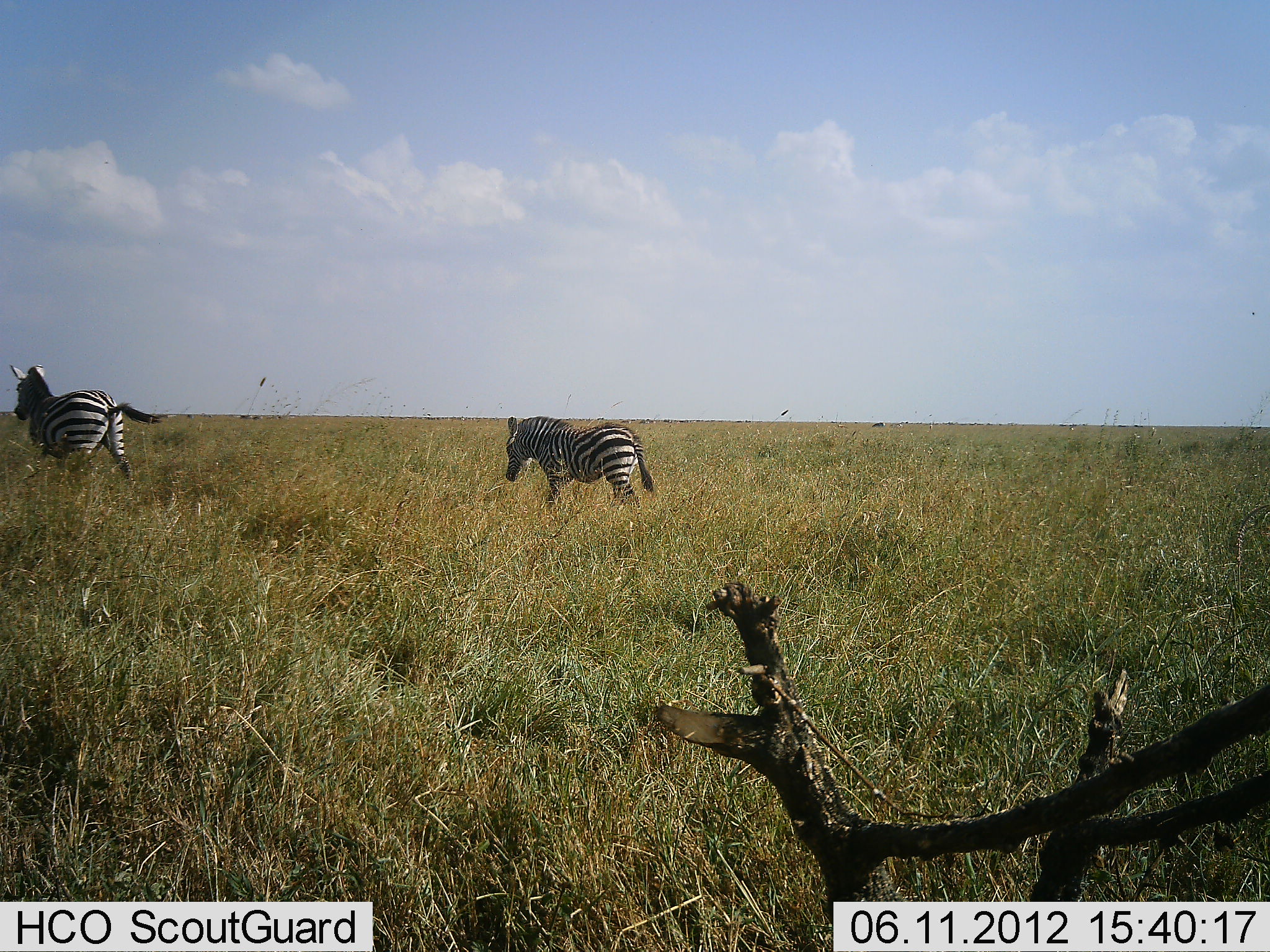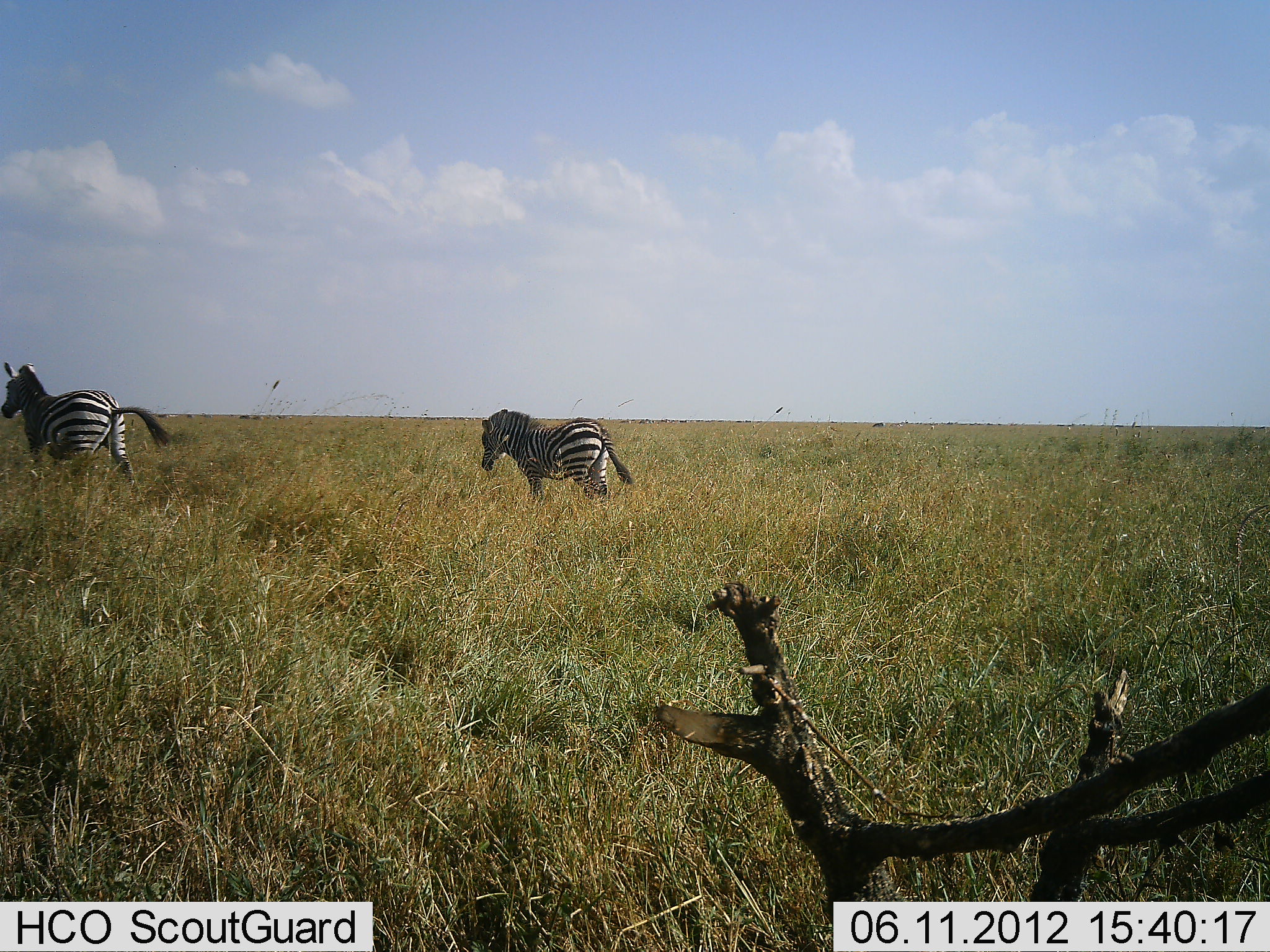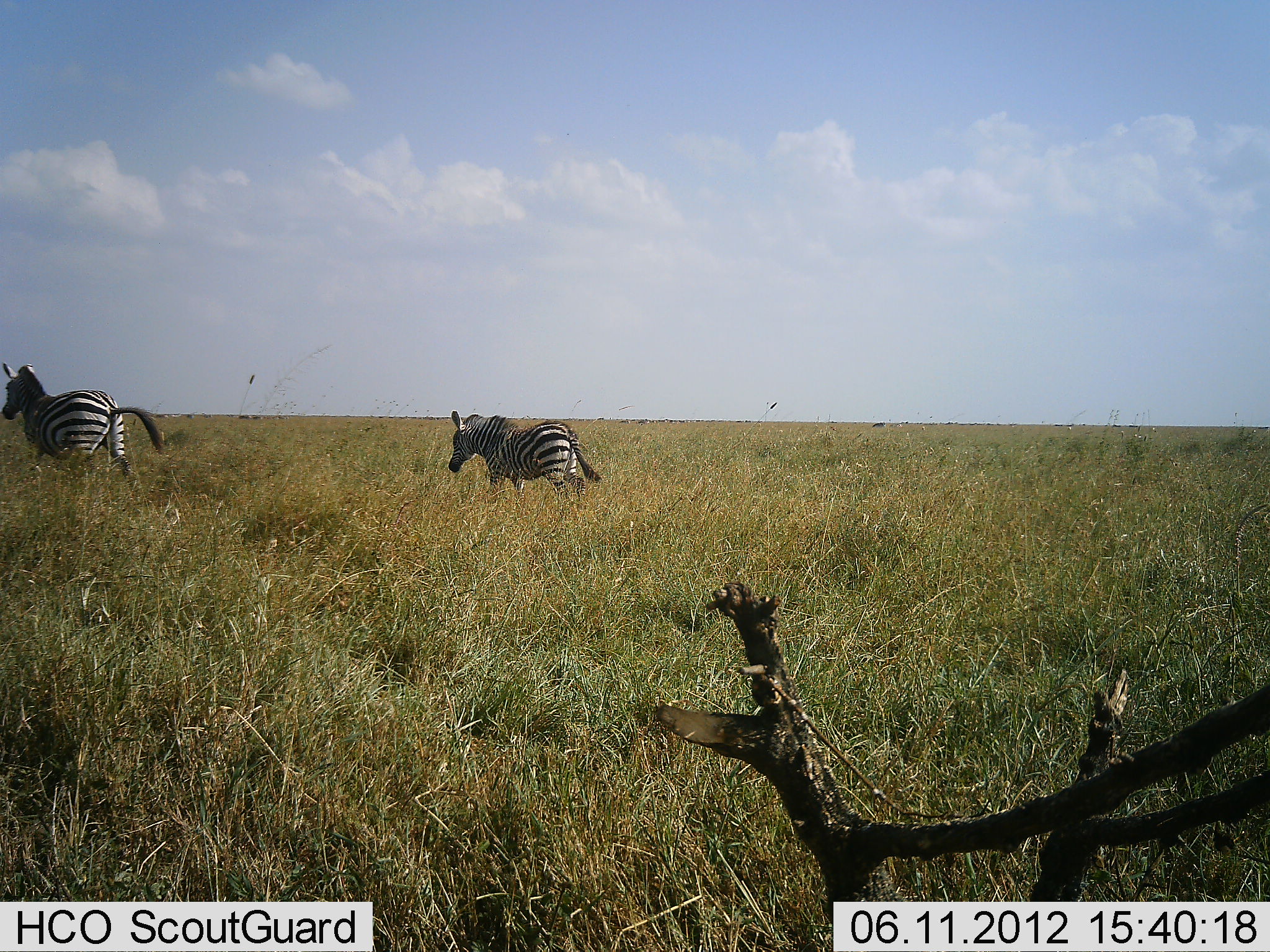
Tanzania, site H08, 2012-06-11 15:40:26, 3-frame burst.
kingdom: Animalia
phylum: Chordata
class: Mammalia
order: Perissodactyla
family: Equidae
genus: Equus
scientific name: Equus quagga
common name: plains zebra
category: zebra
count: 2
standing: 20%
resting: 0%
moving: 100%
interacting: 0%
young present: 0%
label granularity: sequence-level